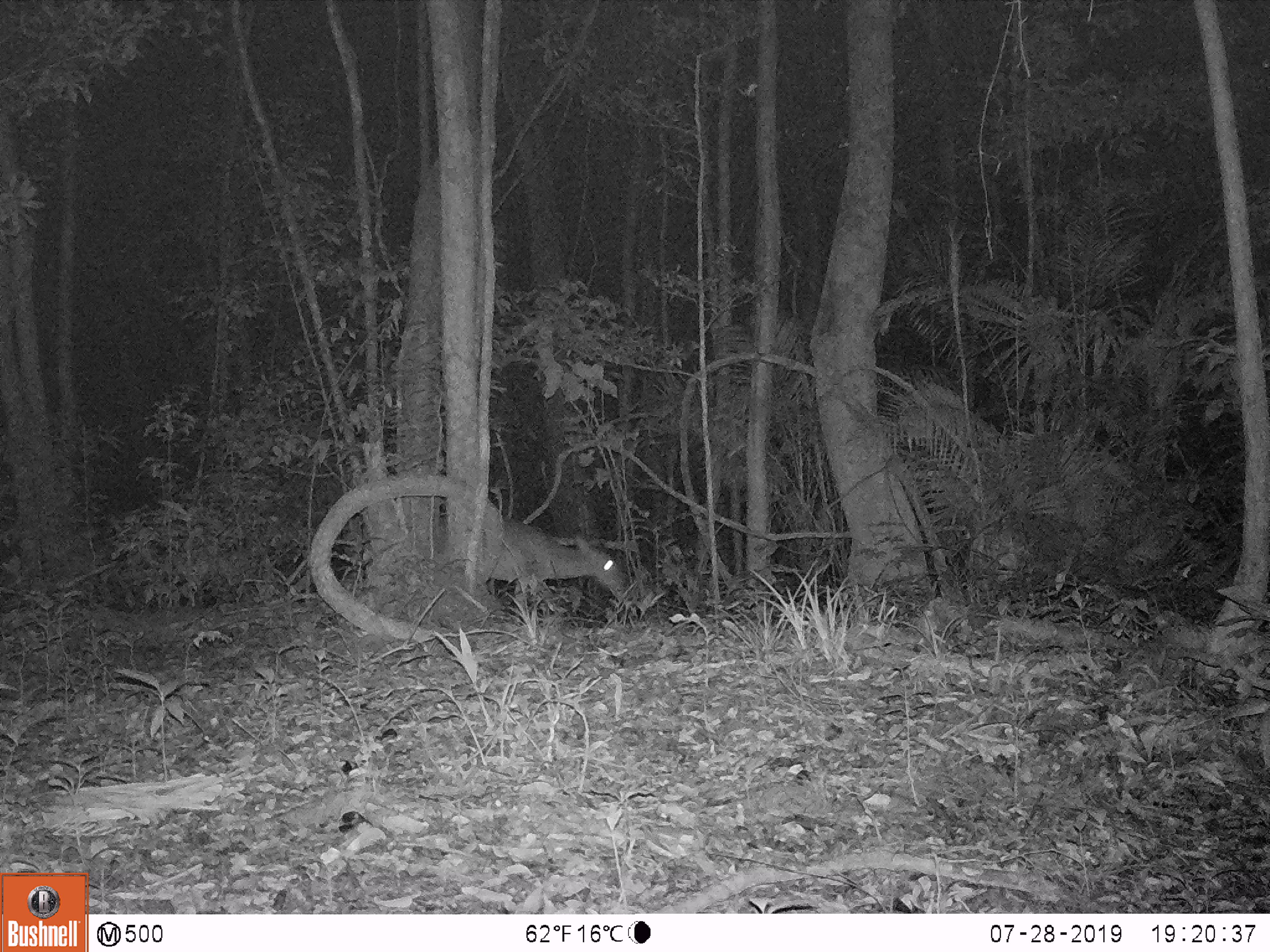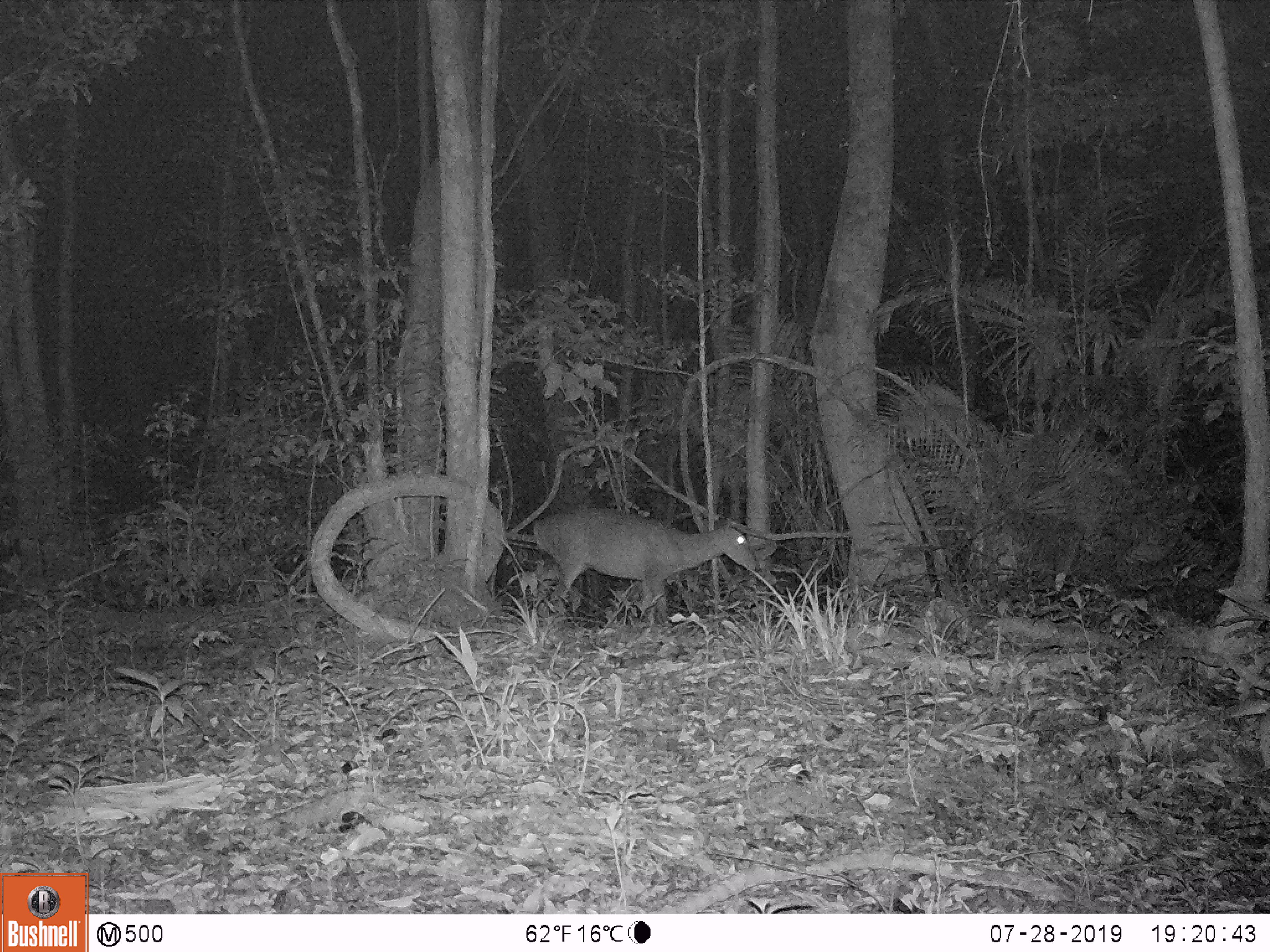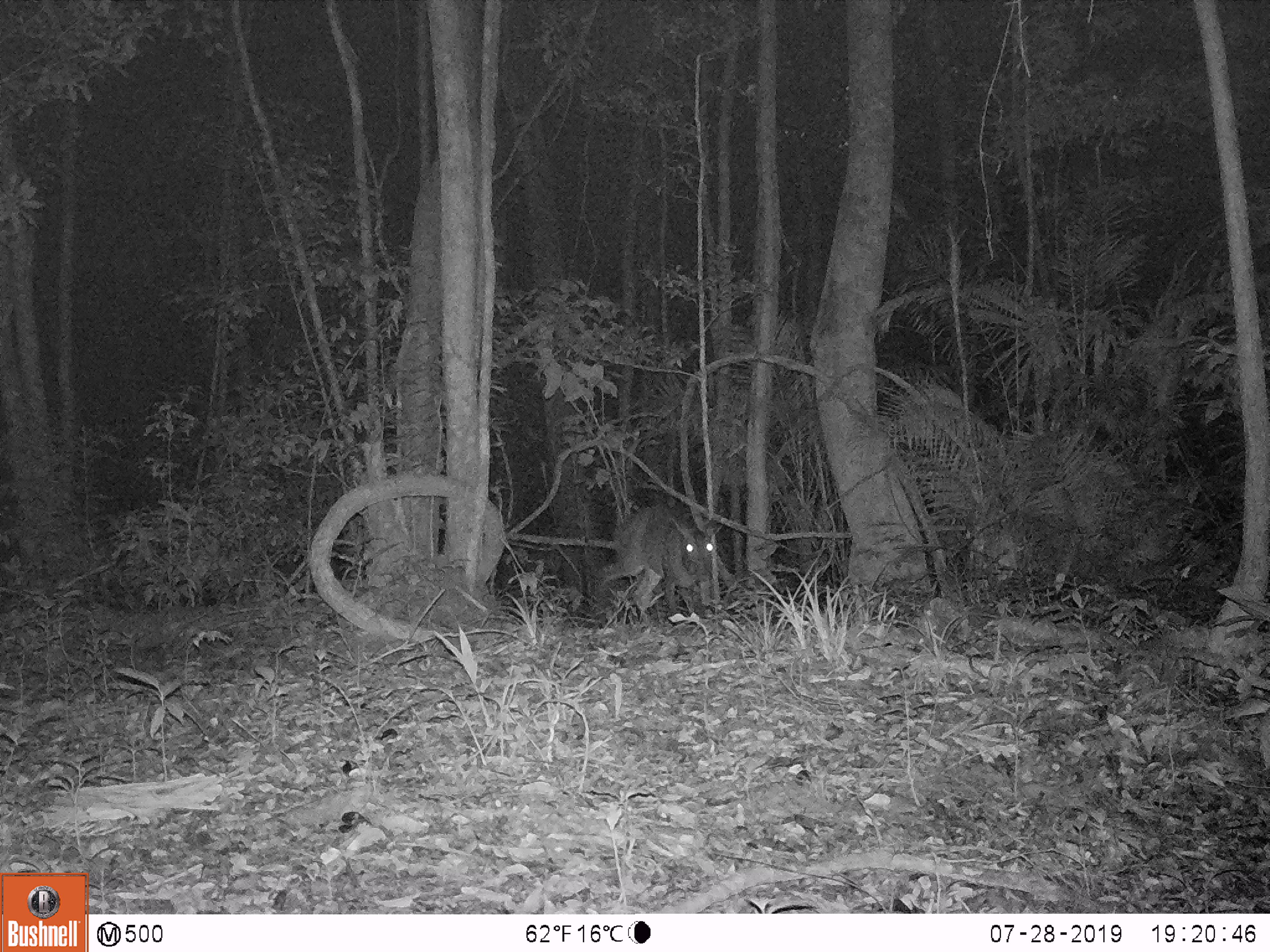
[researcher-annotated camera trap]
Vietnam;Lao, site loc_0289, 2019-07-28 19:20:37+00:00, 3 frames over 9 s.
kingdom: Animalia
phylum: Chordata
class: Mammalia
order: Artiodactyla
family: Cervidae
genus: Muntiacus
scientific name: Muntiacus vuquangensis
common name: large-antlered muntjac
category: large antlered muntjac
Large antlered muntjac (large-antlered muntjac) (Muntiacus vuquangensis). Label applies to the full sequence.